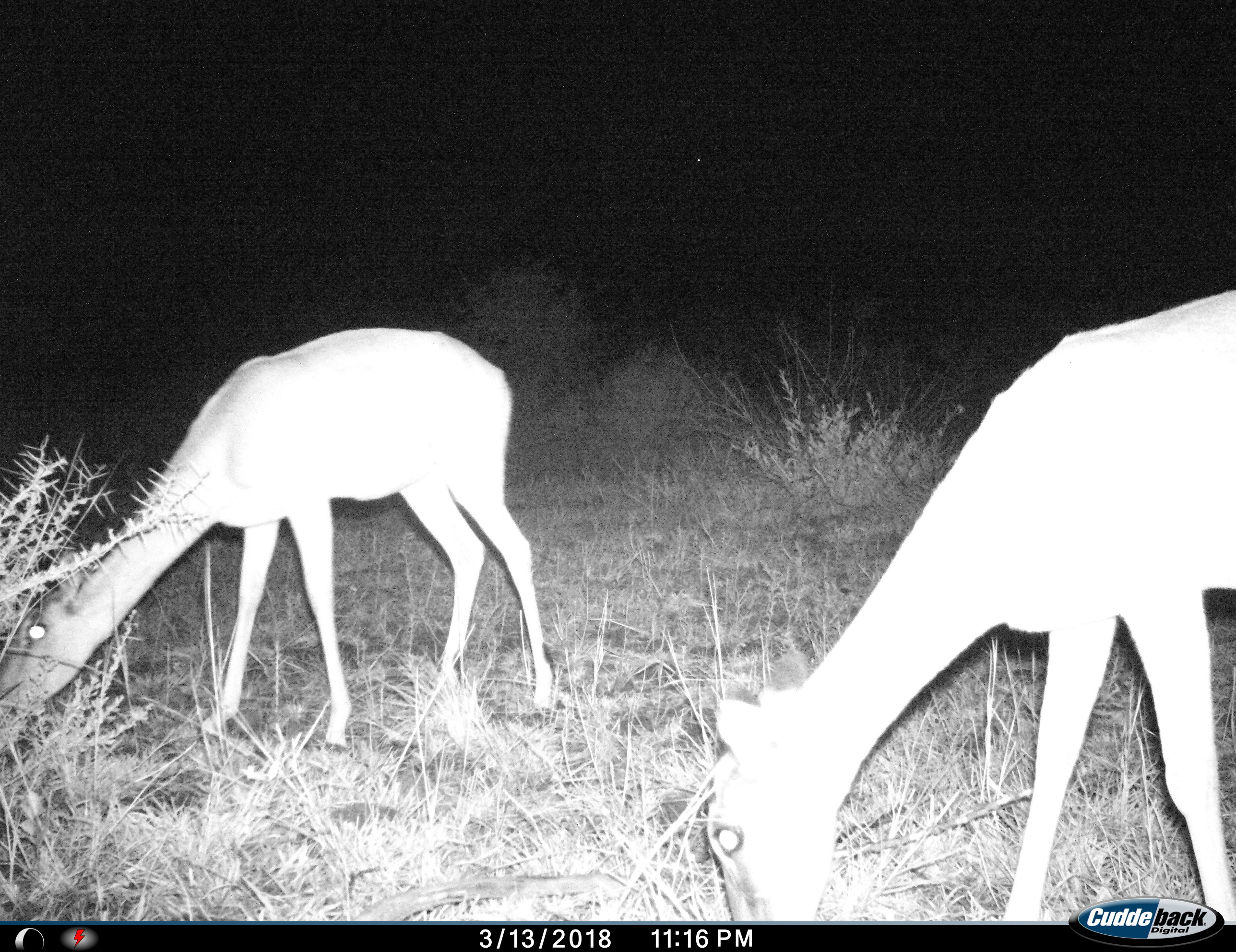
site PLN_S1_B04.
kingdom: Animalia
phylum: Chordata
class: Mammalia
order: Artiodactyla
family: Bovidae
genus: Aepyceros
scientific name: Aepyceros melampus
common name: impala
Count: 2.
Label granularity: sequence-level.